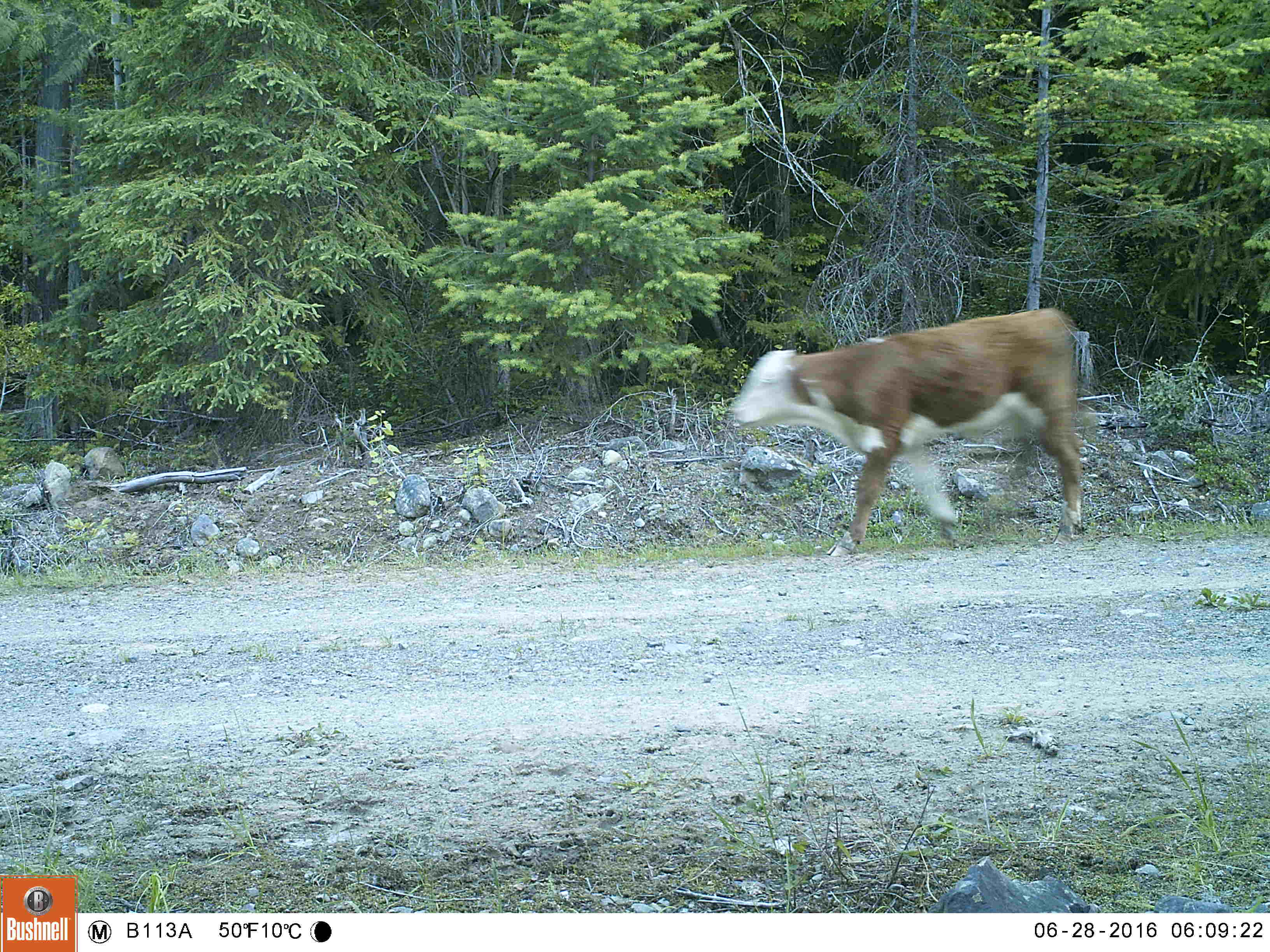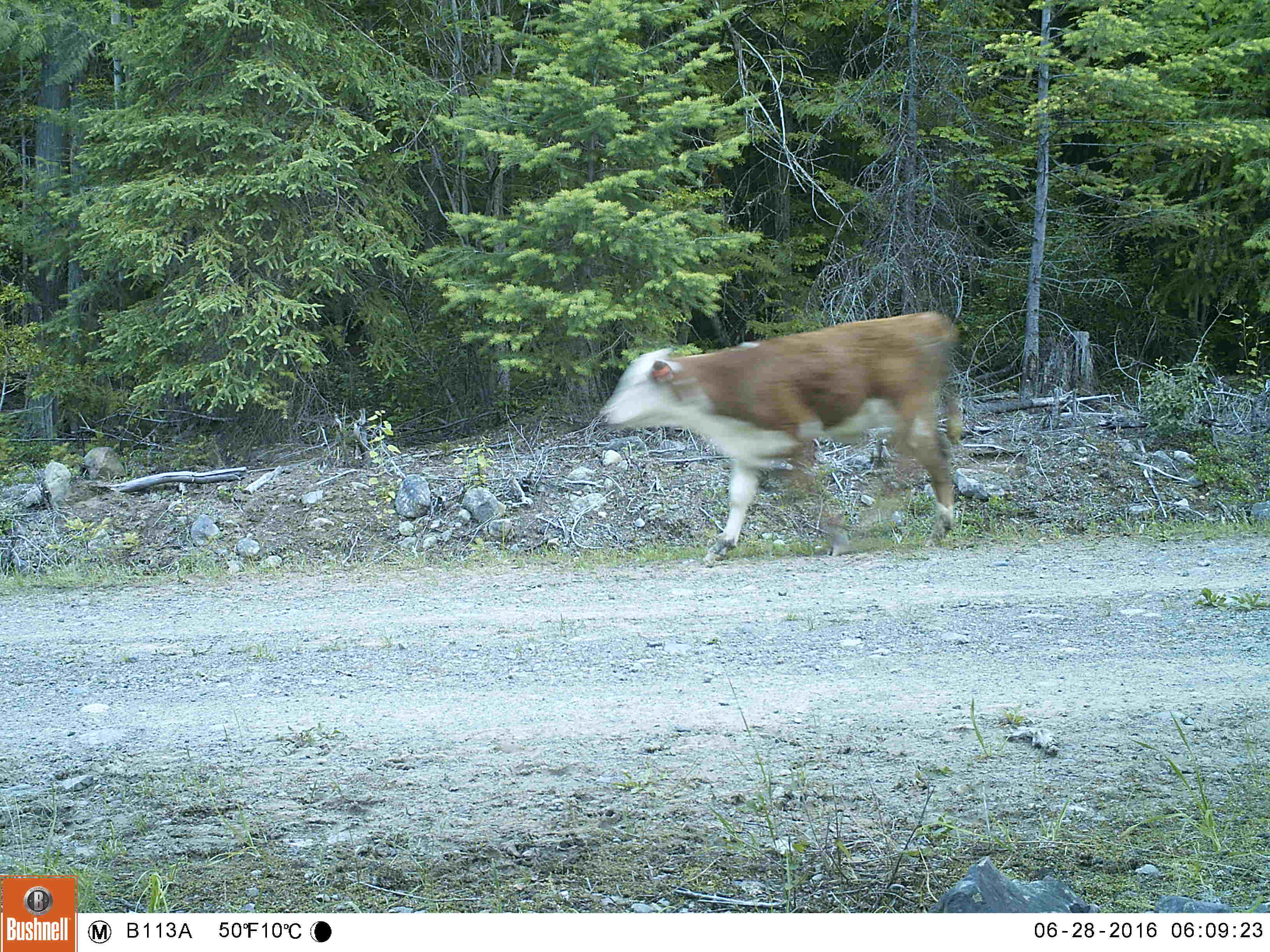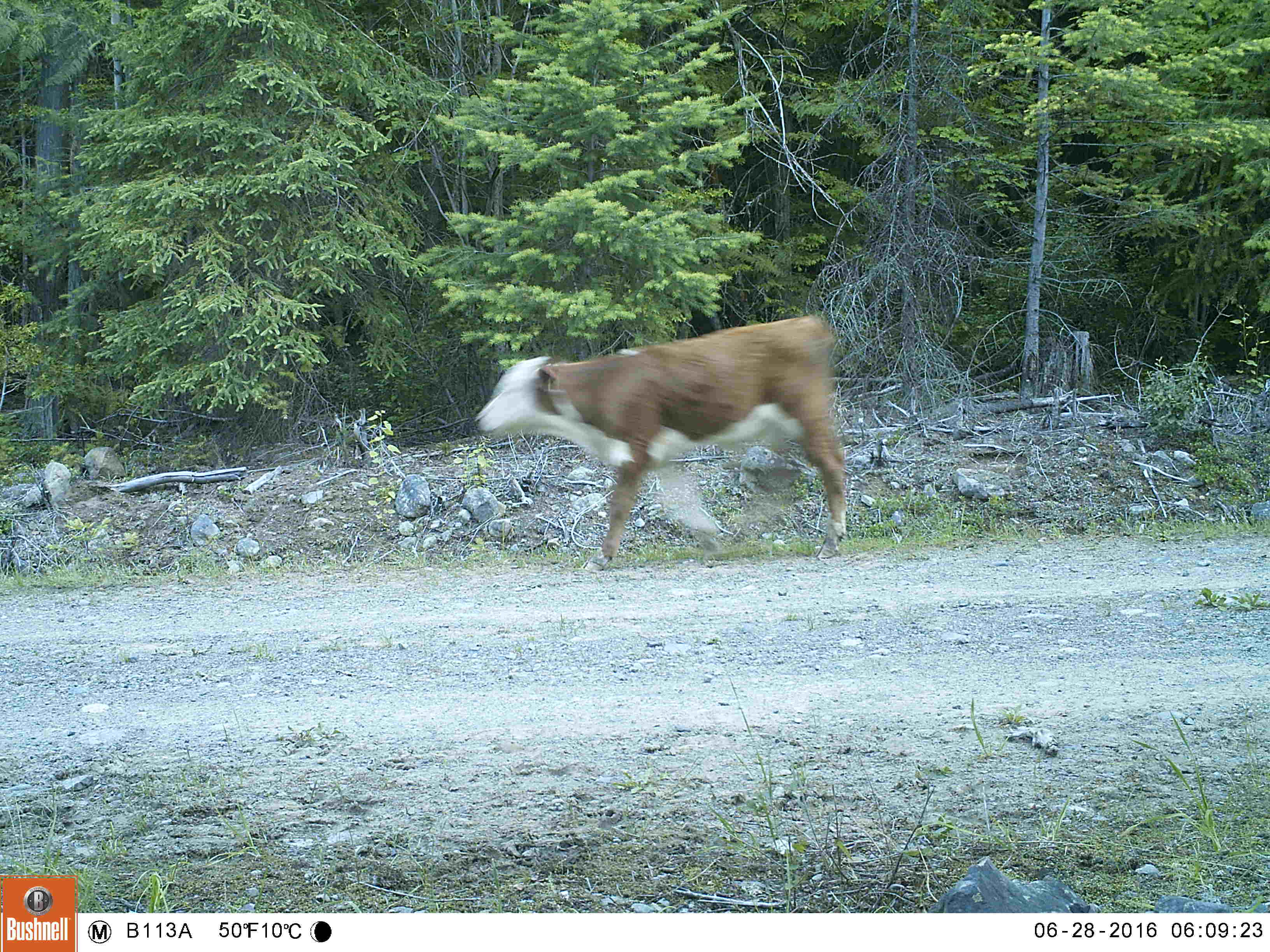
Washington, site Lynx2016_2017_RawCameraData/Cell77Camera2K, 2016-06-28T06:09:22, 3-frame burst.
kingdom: Animalia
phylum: Chordata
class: Mammalia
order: Artiodactyla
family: Bovidae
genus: Bos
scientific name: Bos taurus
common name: domestic cattle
Domestic cattle (Bos taurus). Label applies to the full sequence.